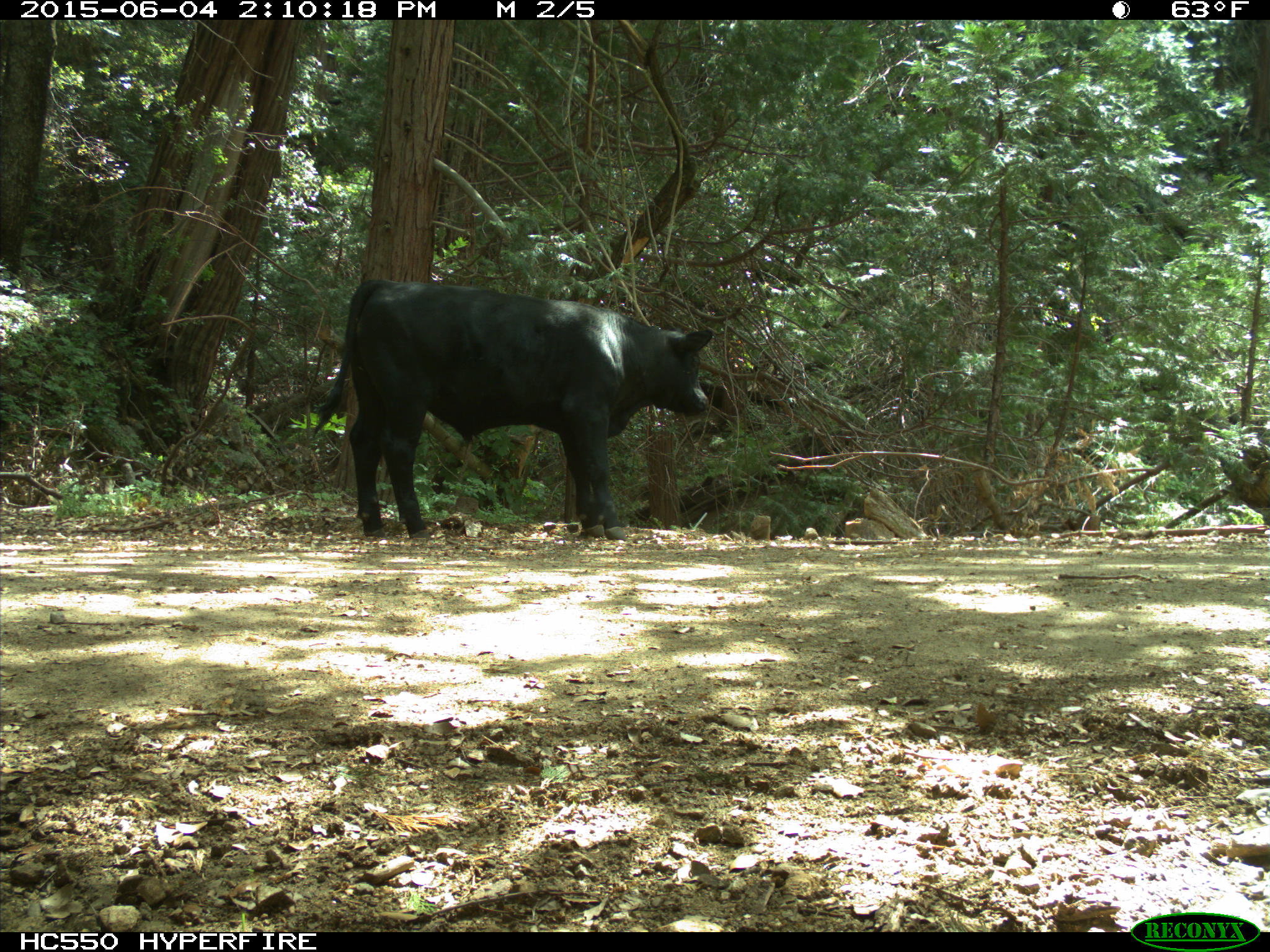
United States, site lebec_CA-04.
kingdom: Animalia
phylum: Chordata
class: Mammalia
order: Artiodactyla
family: Bovidae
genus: Bos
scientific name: Bos taurus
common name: domestic cow